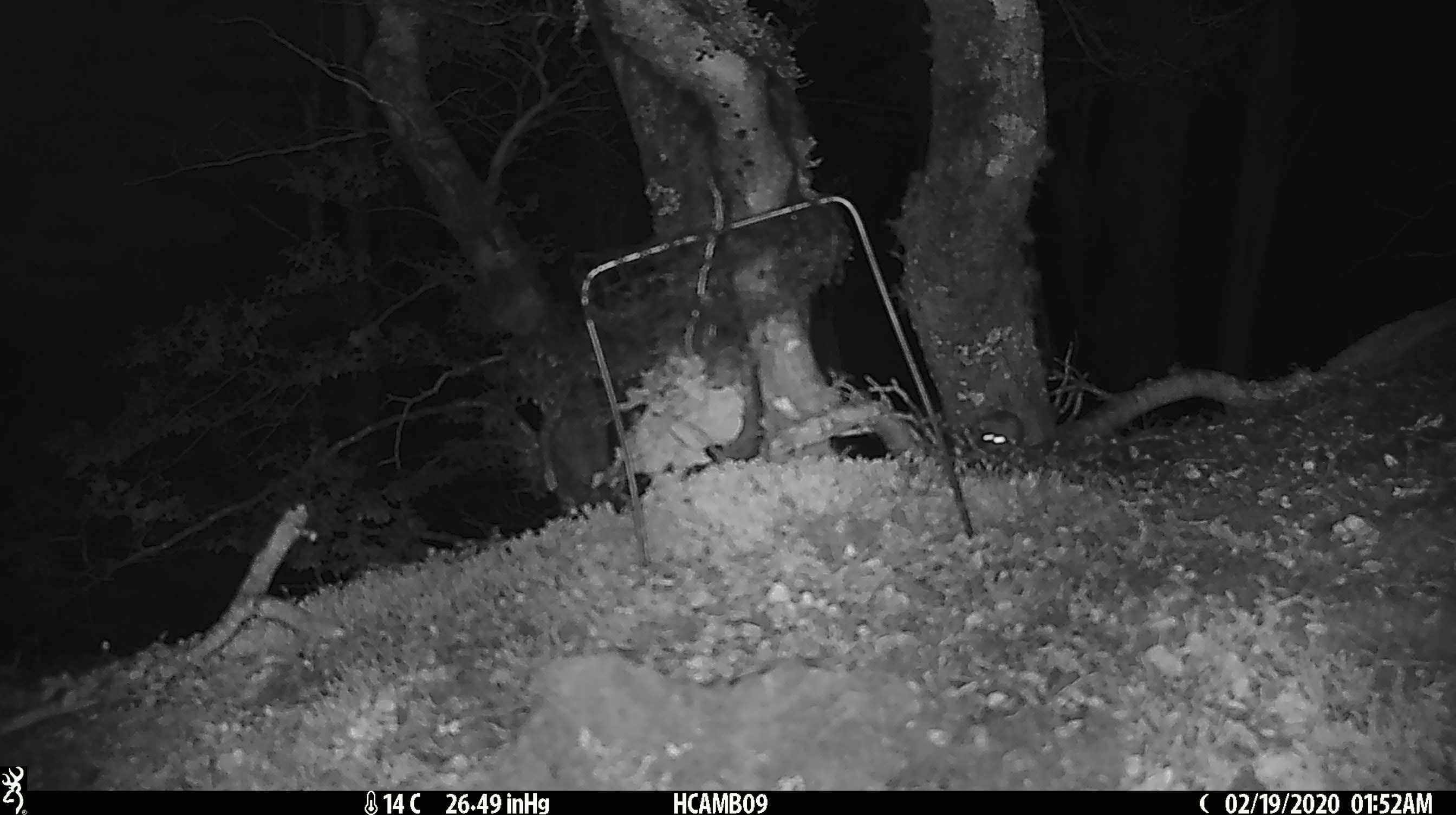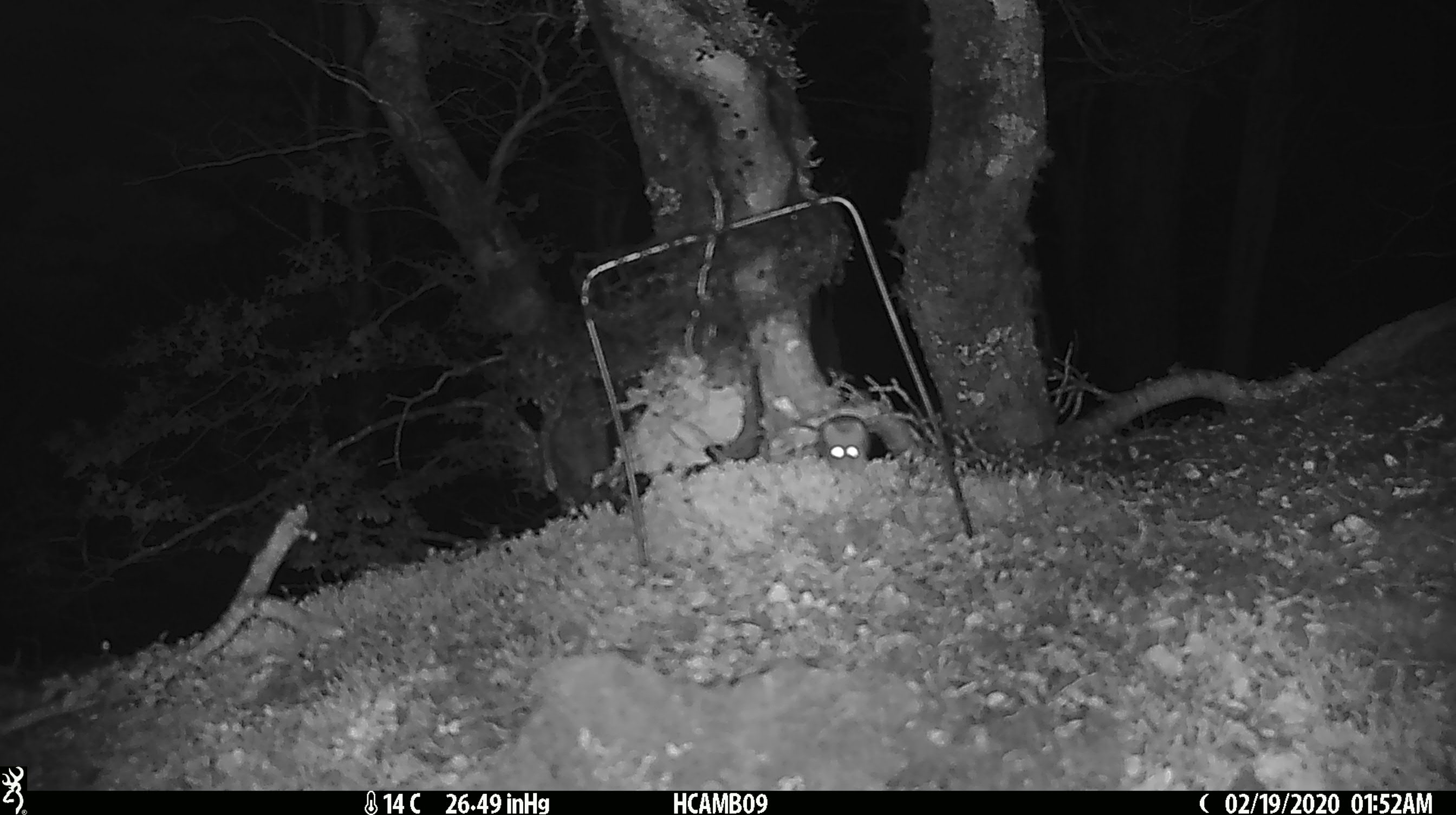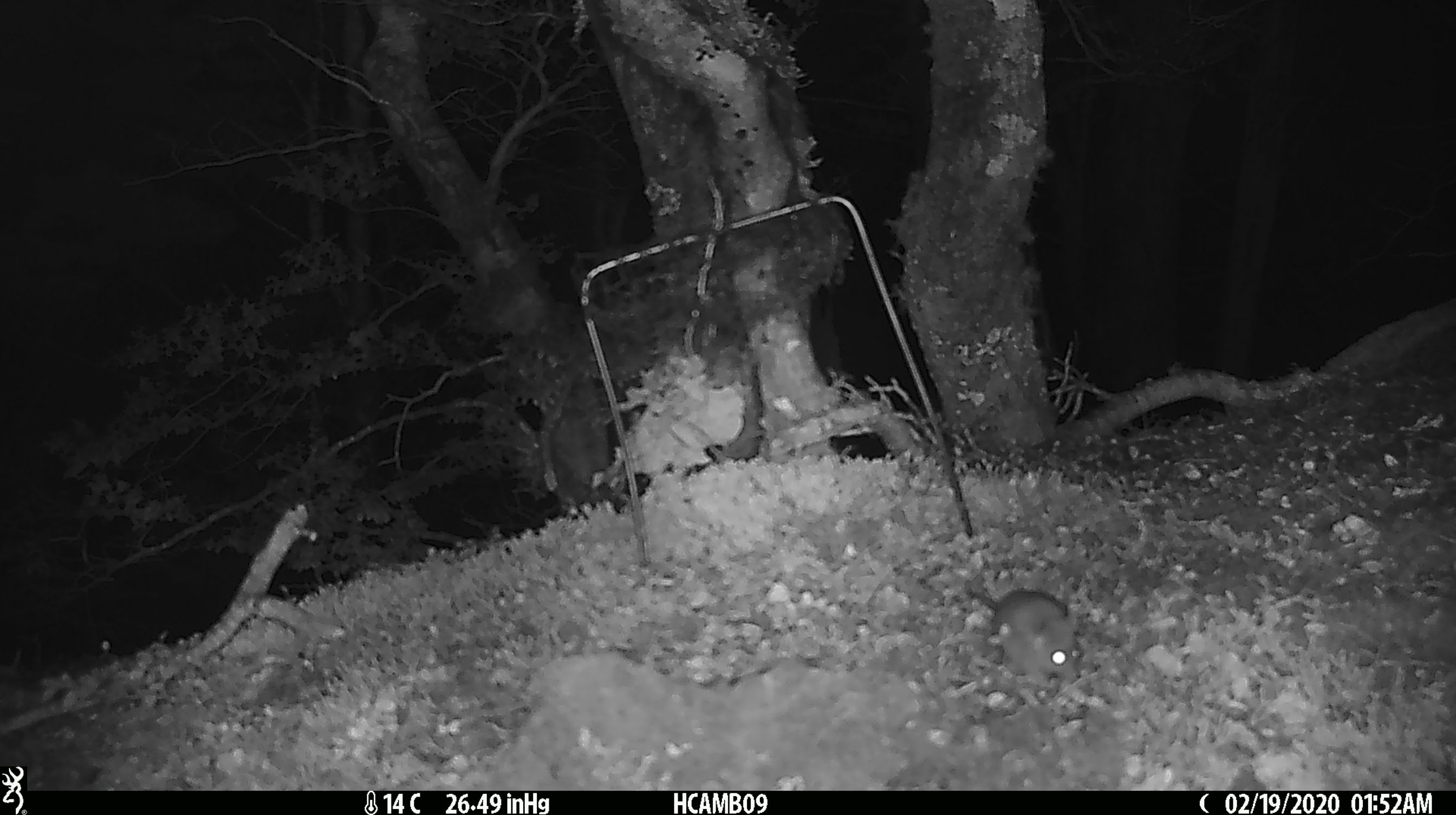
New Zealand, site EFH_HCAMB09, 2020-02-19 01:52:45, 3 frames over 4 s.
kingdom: Animalia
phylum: Chordata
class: Mammalia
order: Rodentia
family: Muridae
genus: Mus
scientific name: Mus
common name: mouse